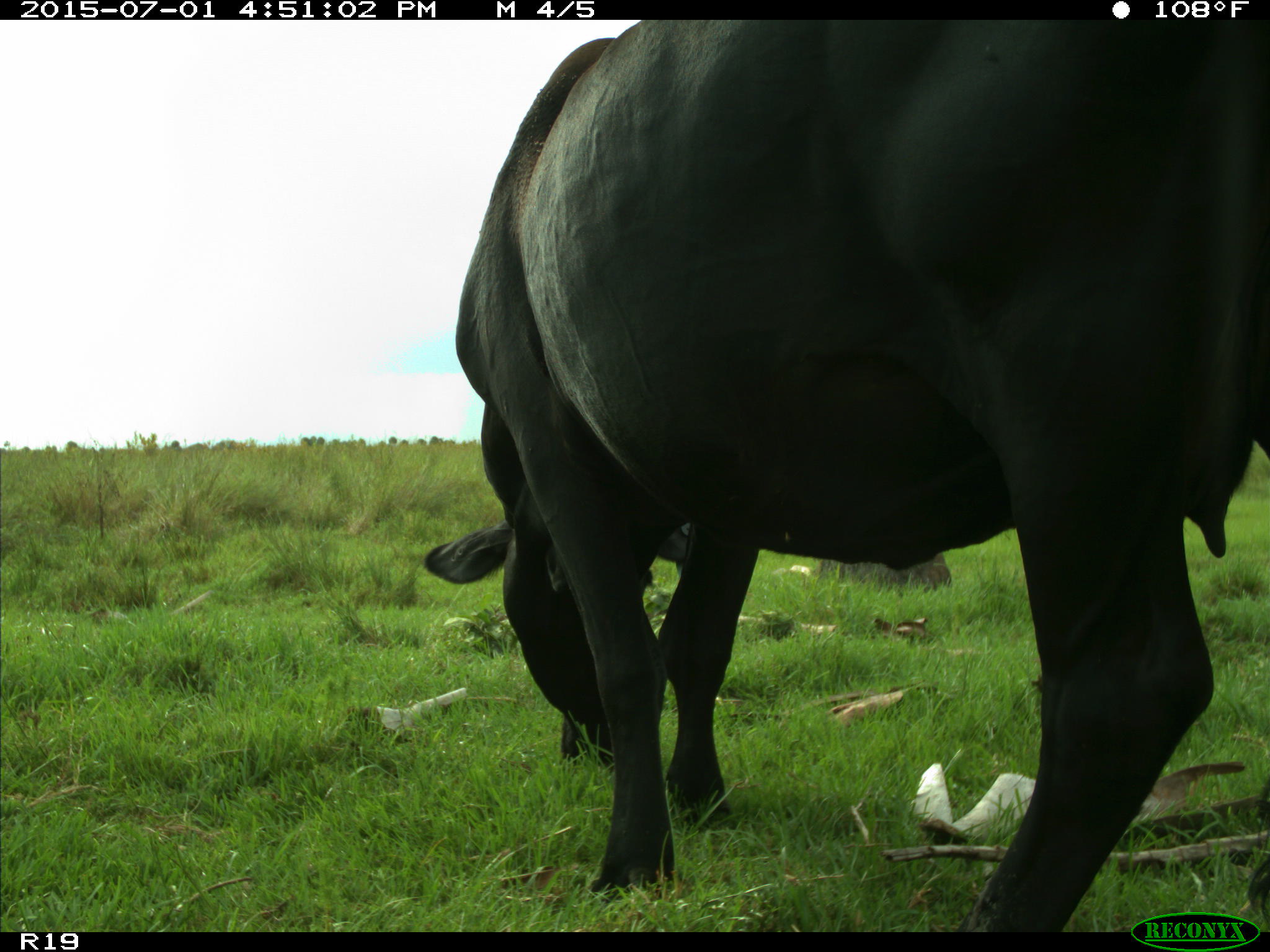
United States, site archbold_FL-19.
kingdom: Animalia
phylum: Chordata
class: Mammalia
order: Artiodactyla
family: Bovidae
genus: Bos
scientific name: Bos taurus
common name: domestic cow